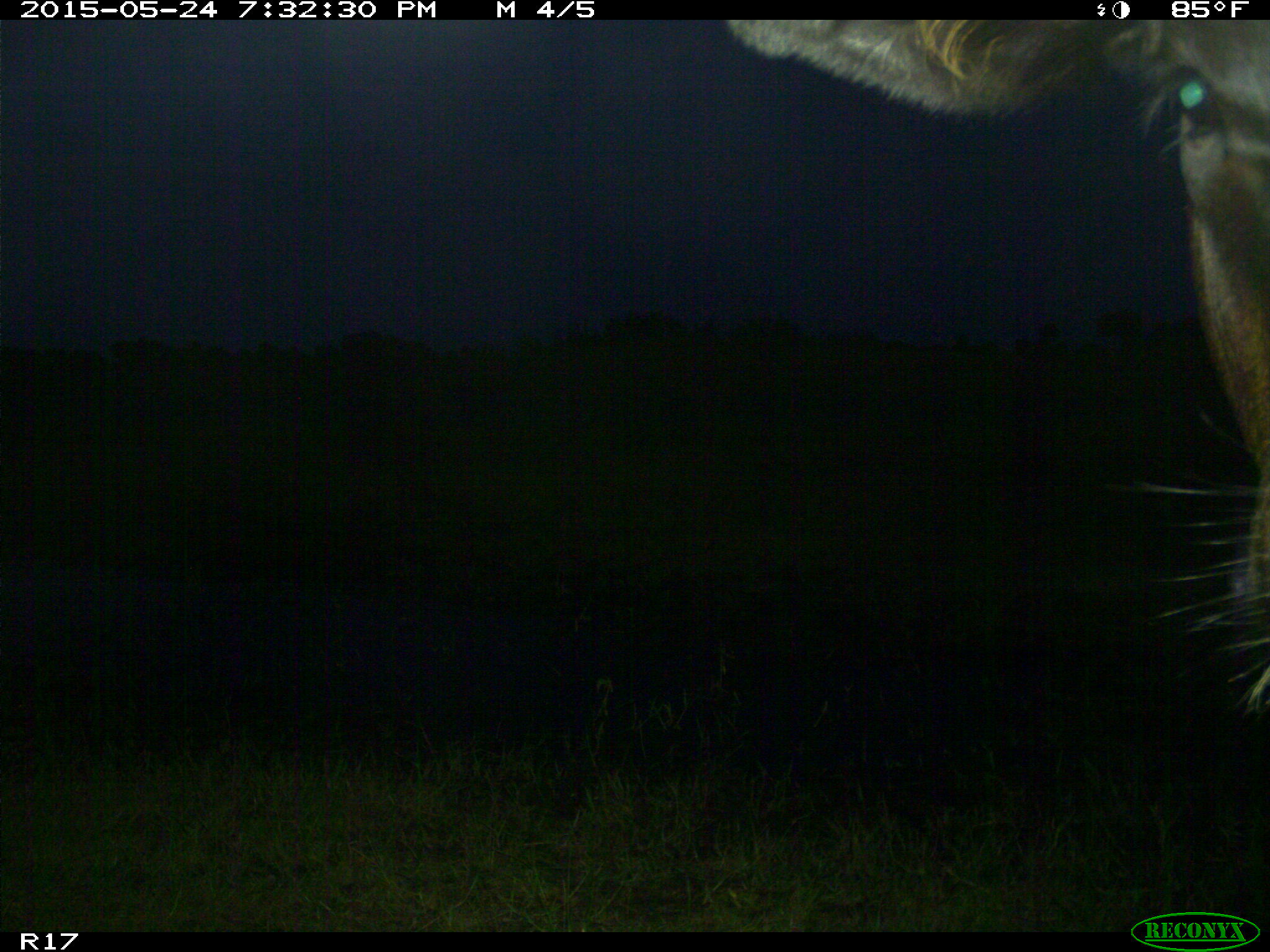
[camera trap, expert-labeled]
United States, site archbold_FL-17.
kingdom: Animalia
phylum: Chordata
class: Mammalia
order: Artiodactyla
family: Bovidae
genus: Bos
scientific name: Bos taurus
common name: domestic cow